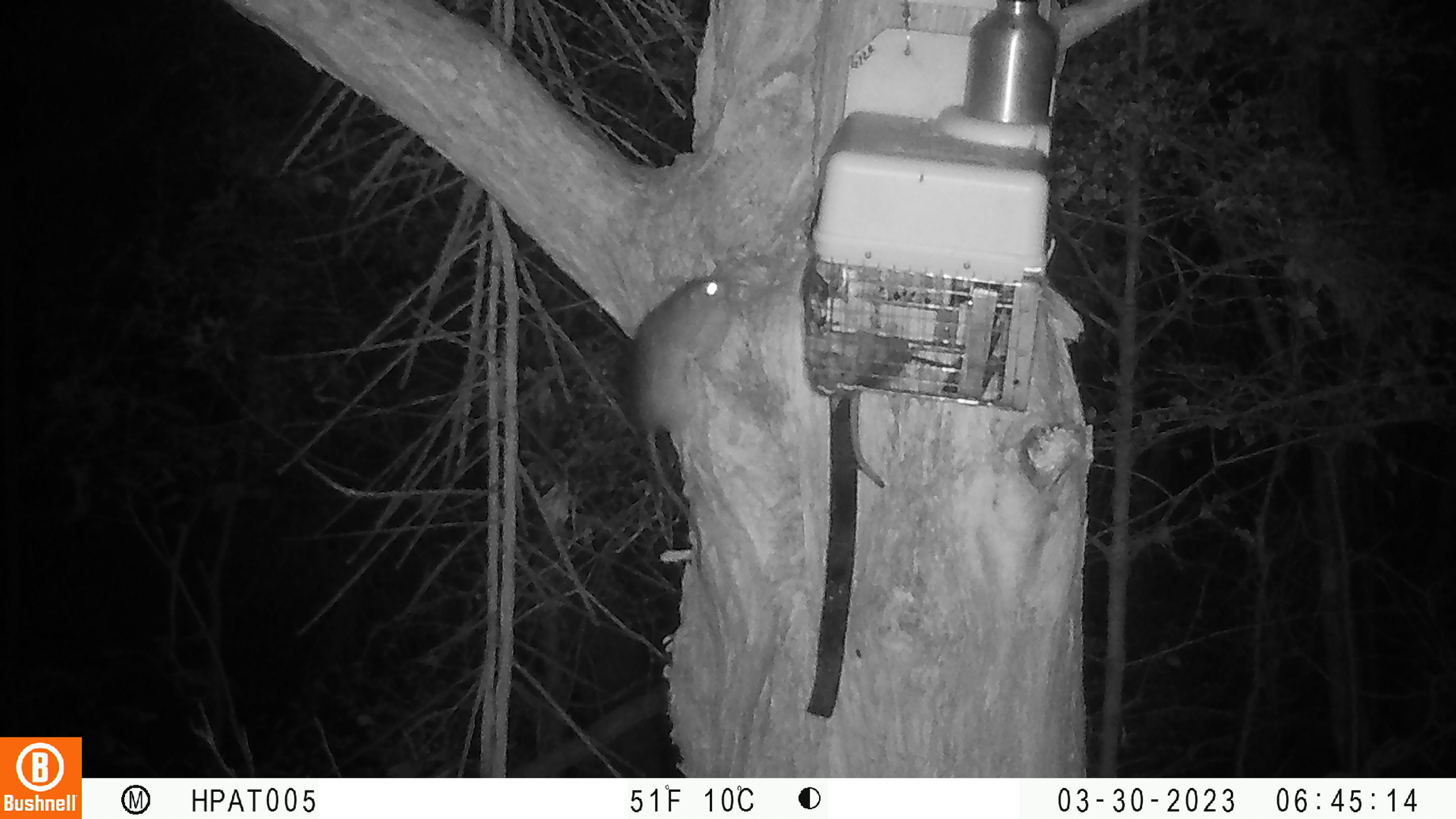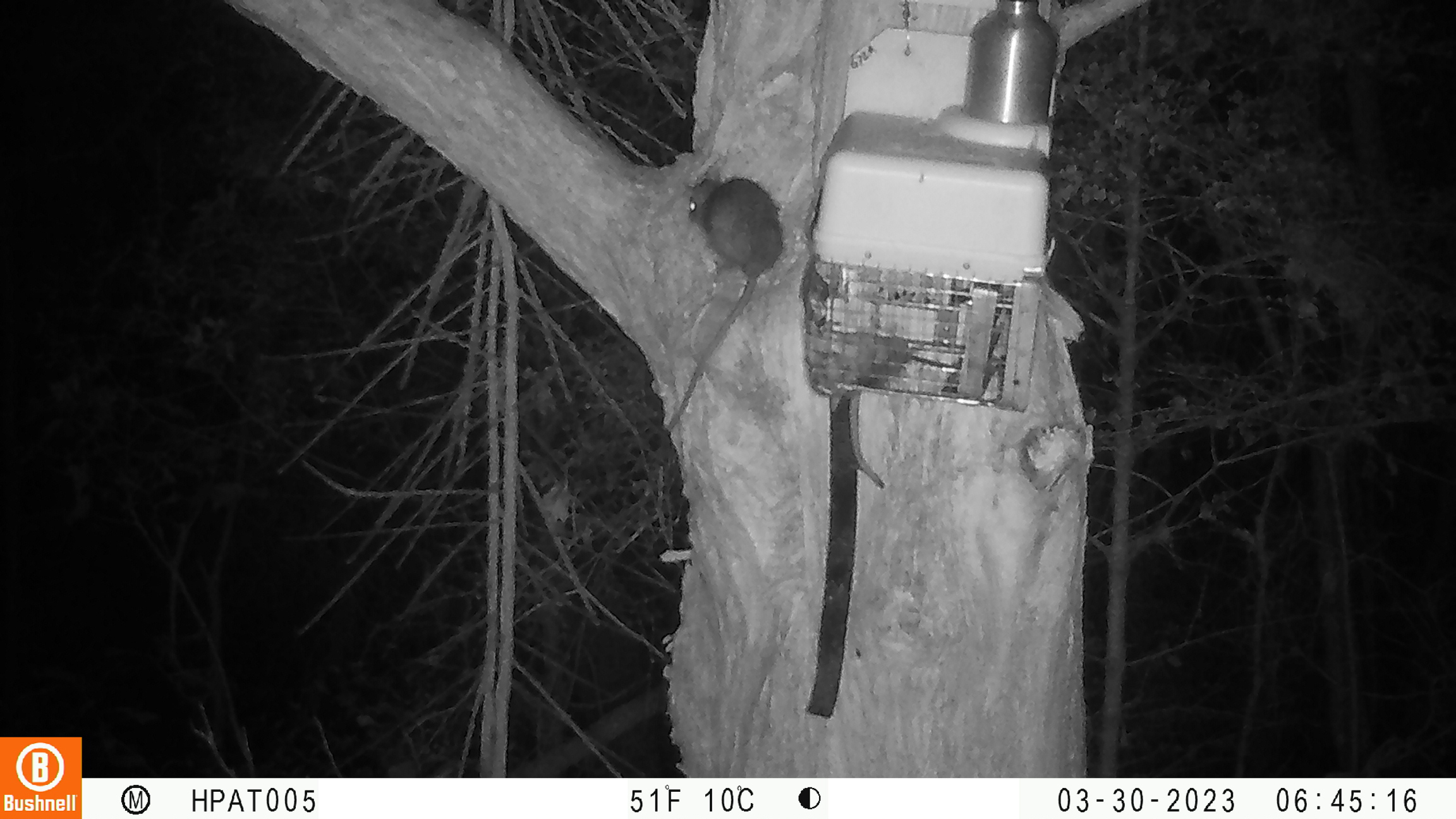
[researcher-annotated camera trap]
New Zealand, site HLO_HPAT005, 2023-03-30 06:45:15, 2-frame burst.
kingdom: Animalia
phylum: Chordata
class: Mammalia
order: Rodentia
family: Muridae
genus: Rattus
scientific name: Rattus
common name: rat